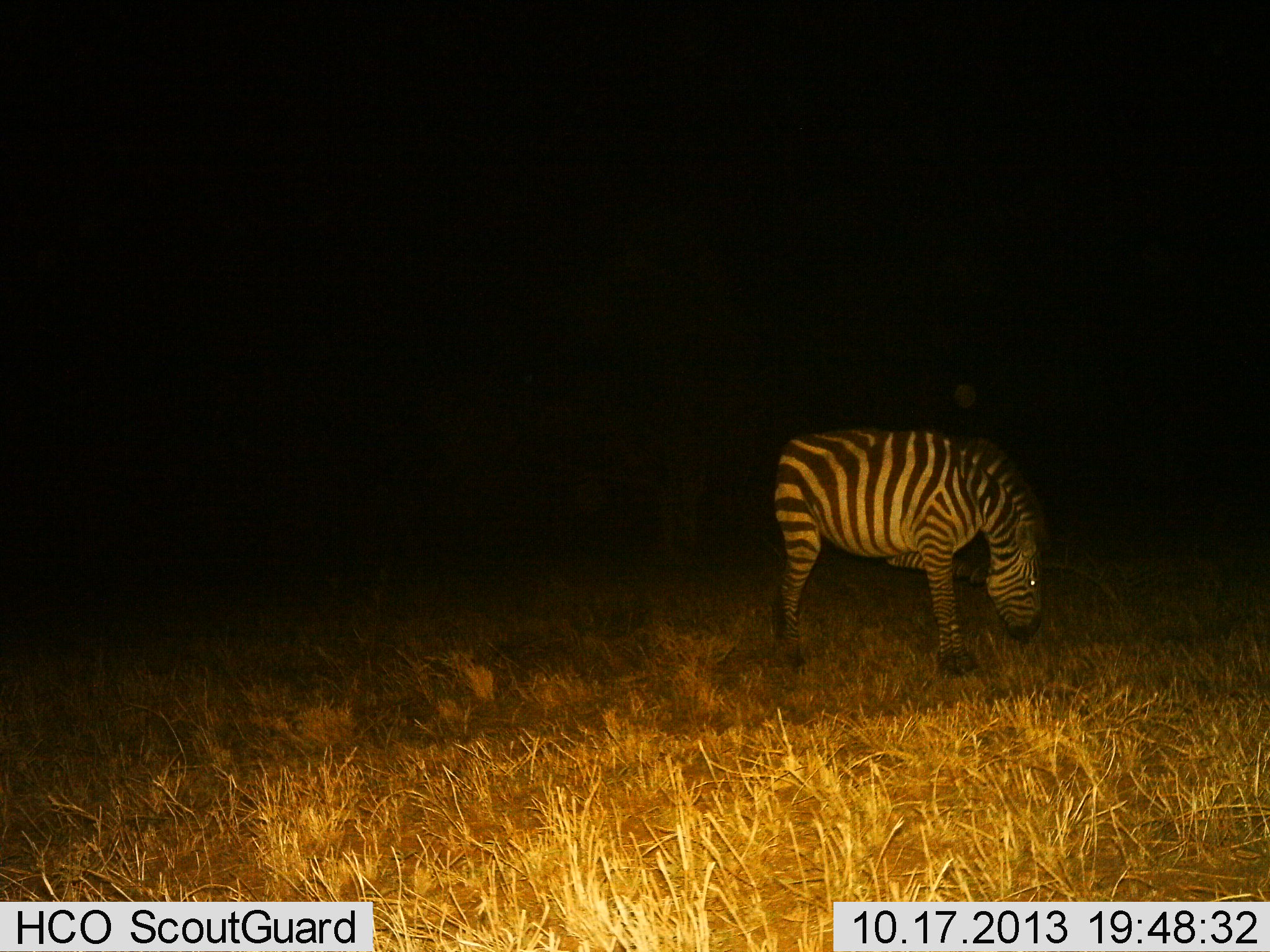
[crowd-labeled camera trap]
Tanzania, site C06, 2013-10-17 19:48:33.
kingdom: Animalia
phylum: Chordata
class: Mammalia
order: Perissodactyla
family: Equidae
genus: Equus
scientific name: Equus quagga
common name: plains zebra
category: zebra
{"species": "zebra (plains zebra) (Equus quagga)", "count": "1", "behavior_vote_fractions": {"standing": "42%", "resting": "2%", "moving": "0%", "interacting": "2%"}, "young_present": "0%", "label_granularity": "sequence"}